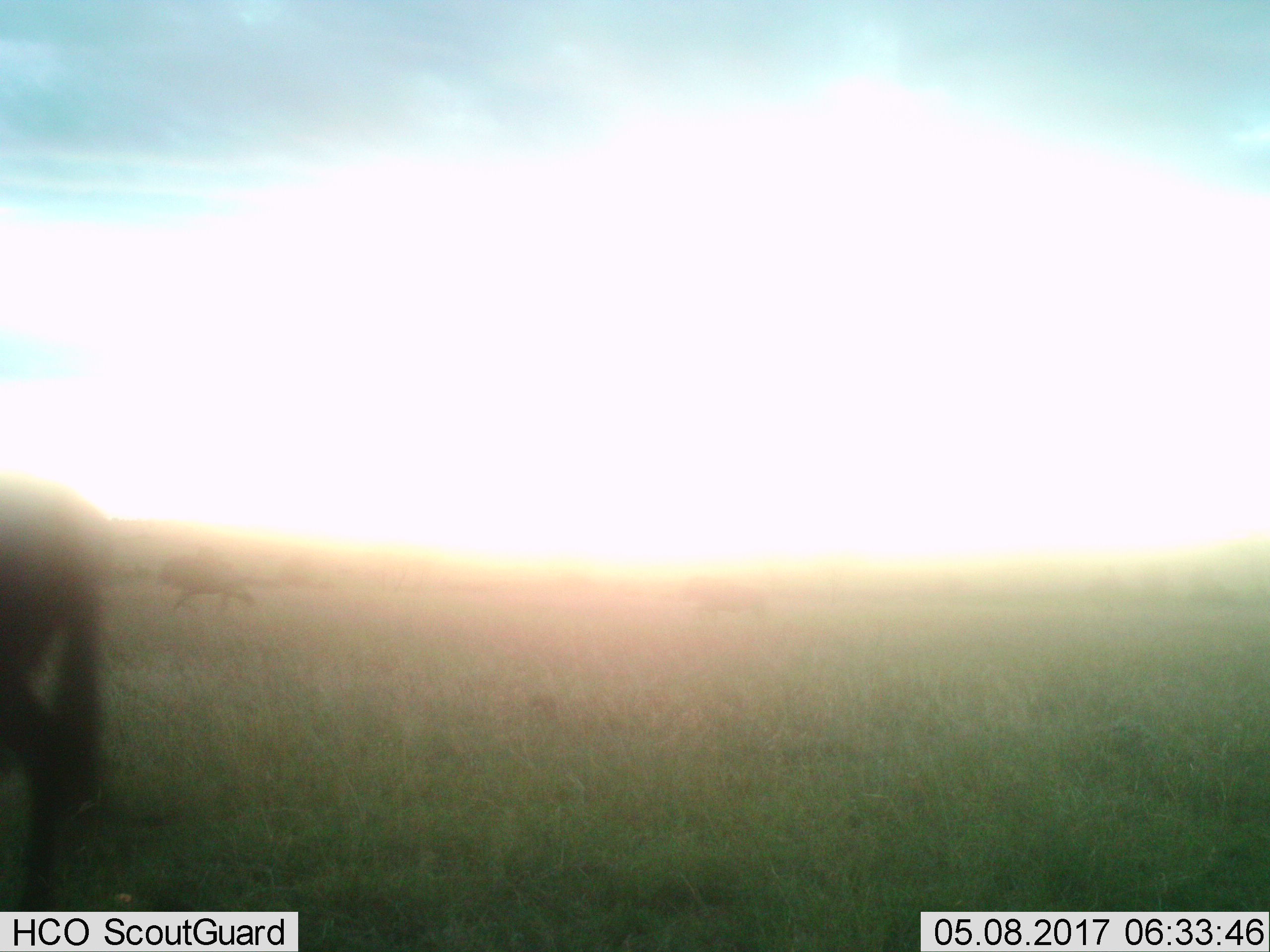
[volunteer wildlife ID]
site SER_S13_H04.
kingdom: Animalia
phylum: Chordata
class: Mammalia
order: Artiodactyla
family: Bovidae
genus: Connochaetes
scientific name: Connochaetes taurinus taurinus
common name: blue wildebeest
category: wildebeestblue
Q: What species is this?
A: Wildebeestblue (blue wildebeest) (Connochaetes taurinus taurinus).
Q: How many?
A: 3.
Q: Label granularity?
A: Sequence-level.